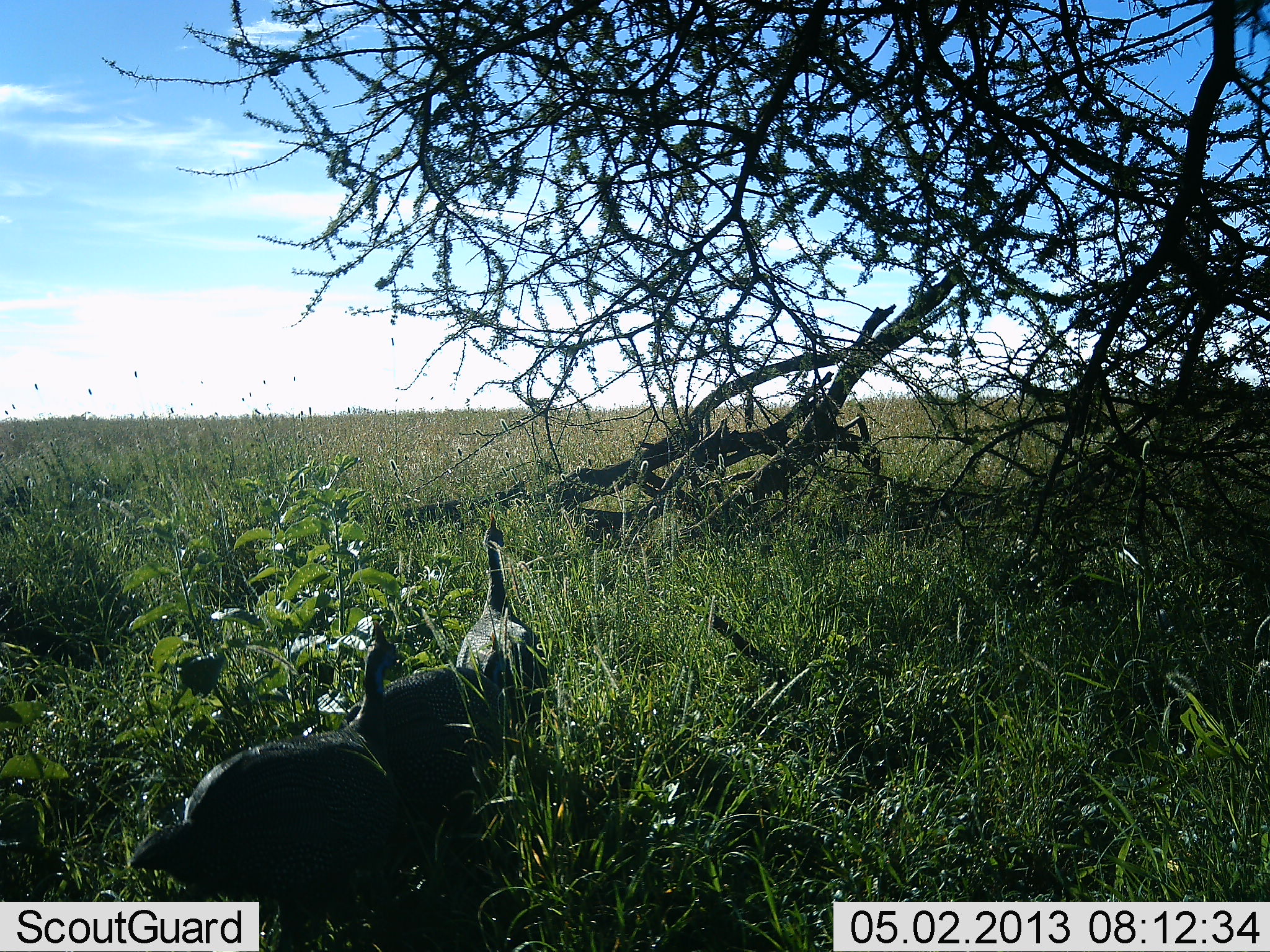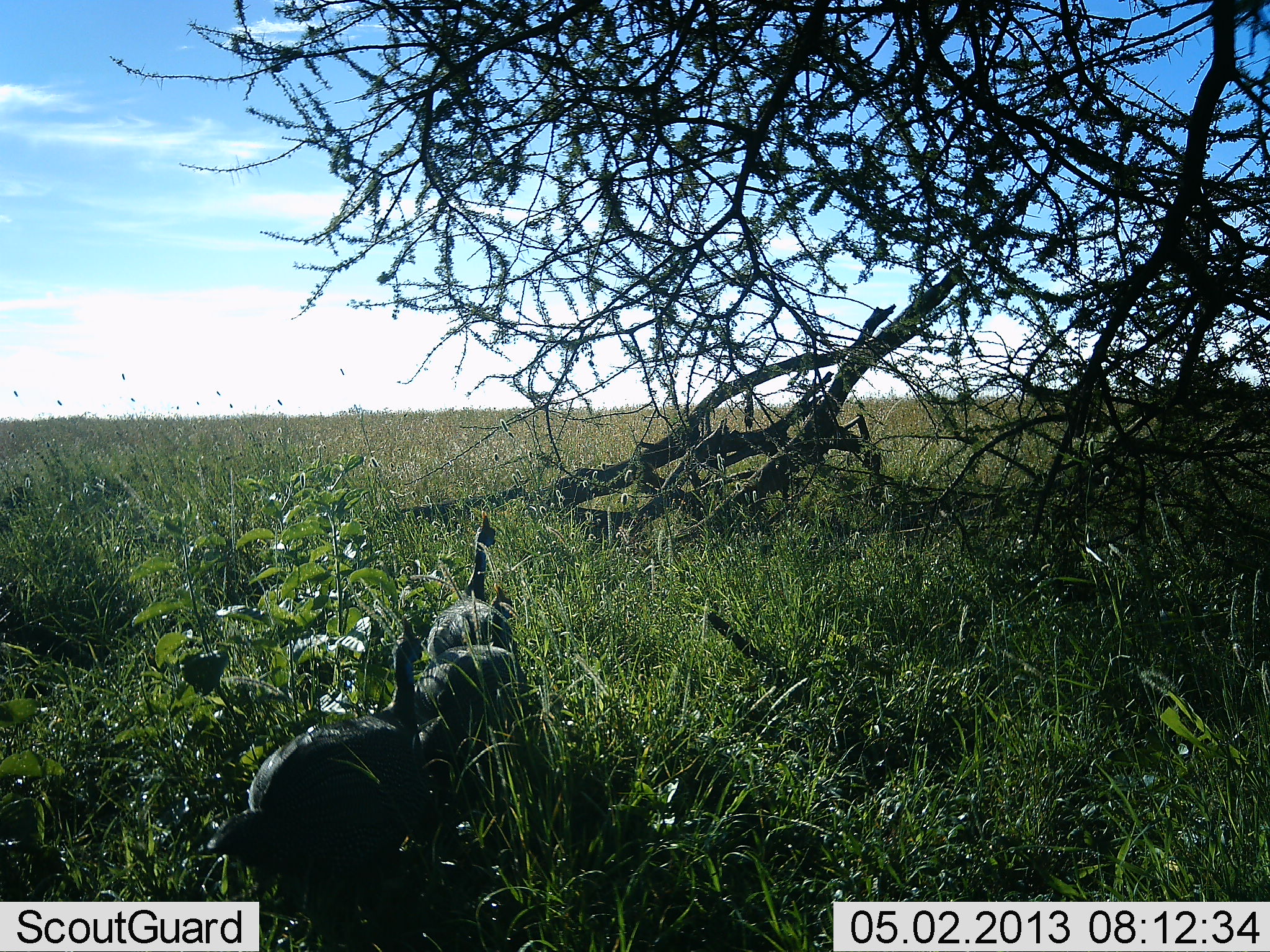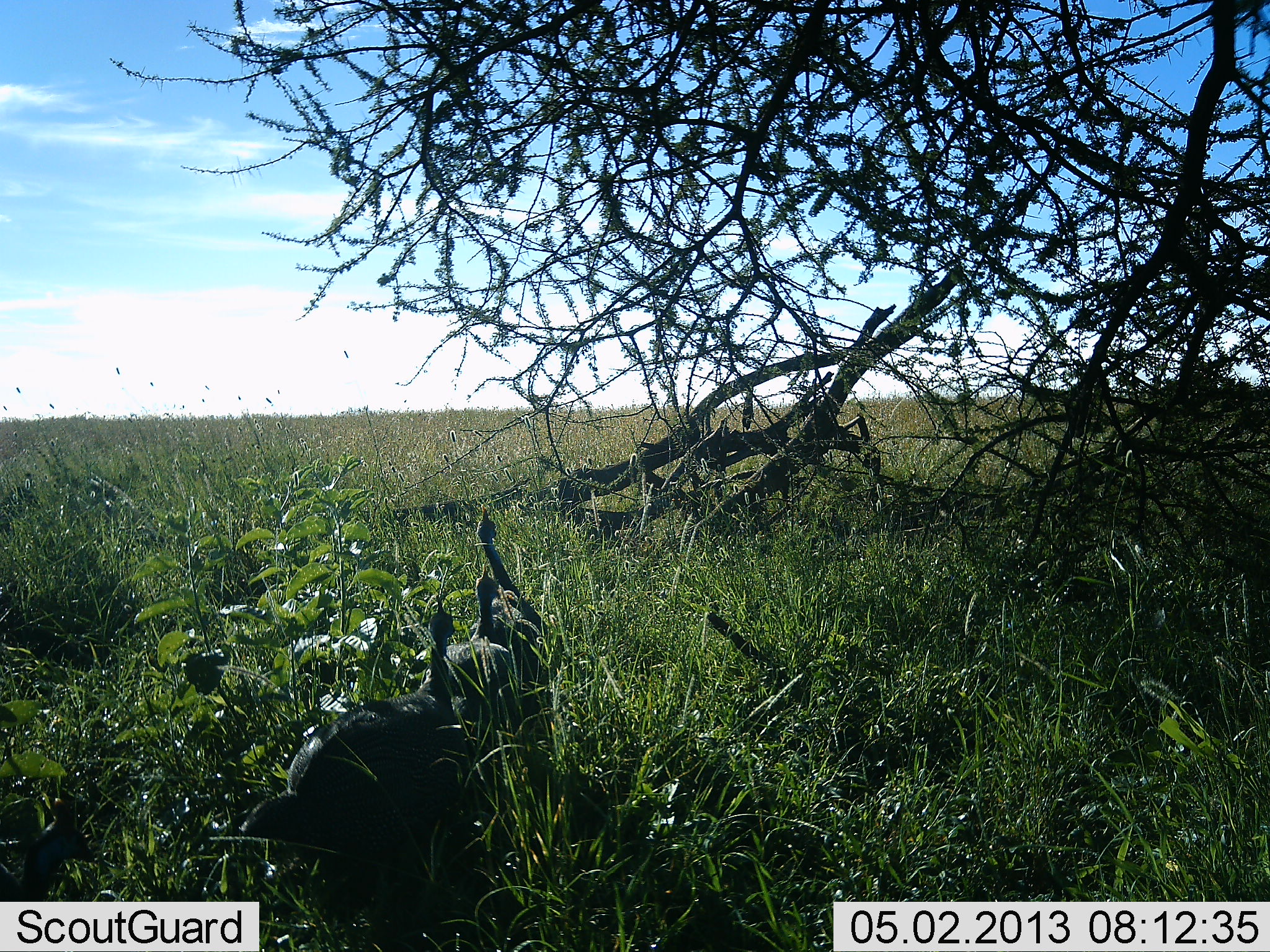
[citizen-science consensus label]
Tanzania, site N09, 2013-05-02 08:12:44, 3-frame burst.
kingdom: Animalia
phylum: Chordata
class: Aves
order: Galliformes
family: Numididae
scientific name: Numididae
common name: guinea fowl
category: guineafowl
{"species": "guineafowl (guinea fowl) (Numididae)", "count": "3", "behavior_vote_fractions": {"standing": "9%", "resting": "0%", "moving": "95%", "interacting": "0%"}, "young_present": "0%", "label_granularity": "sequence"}